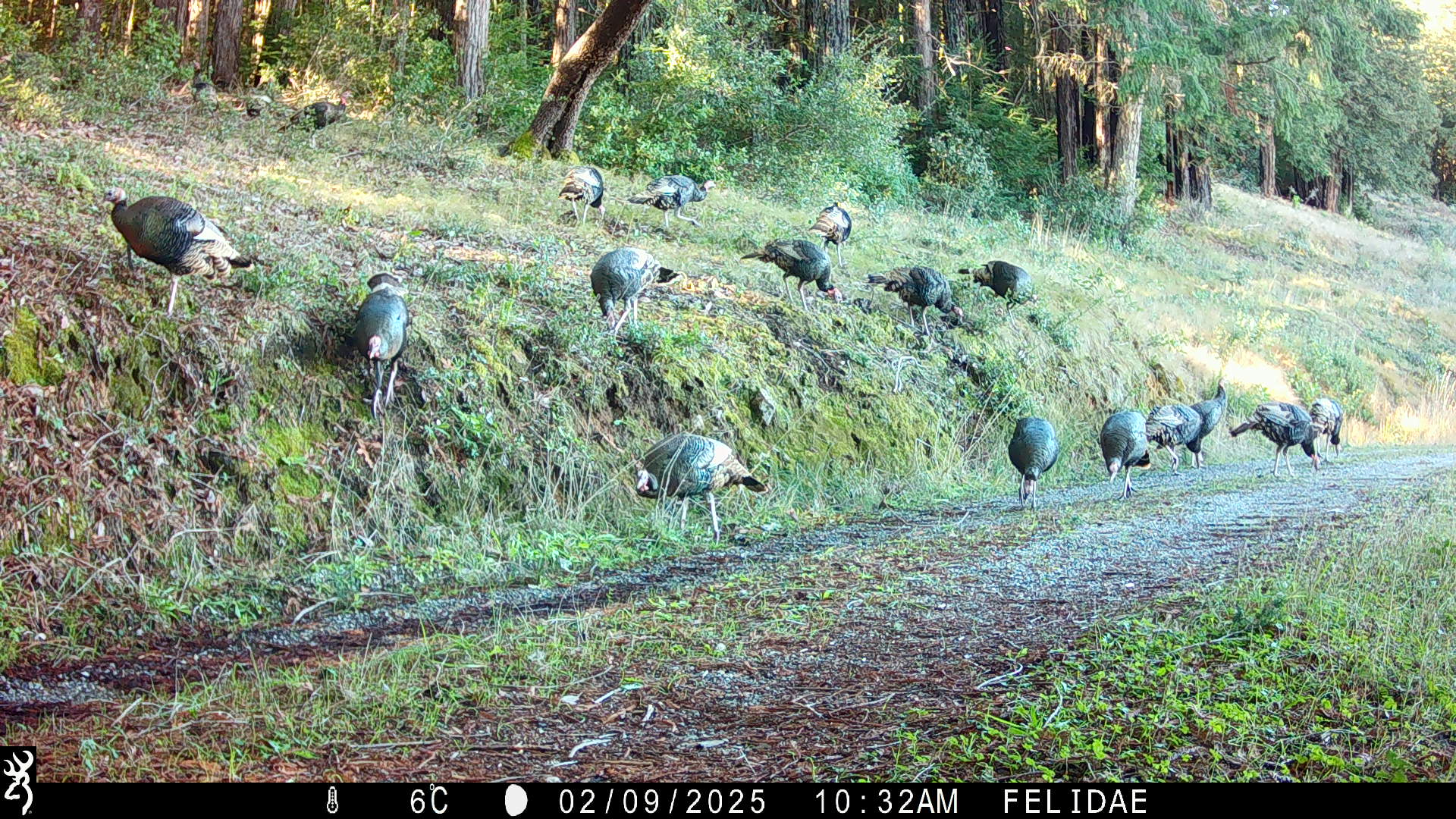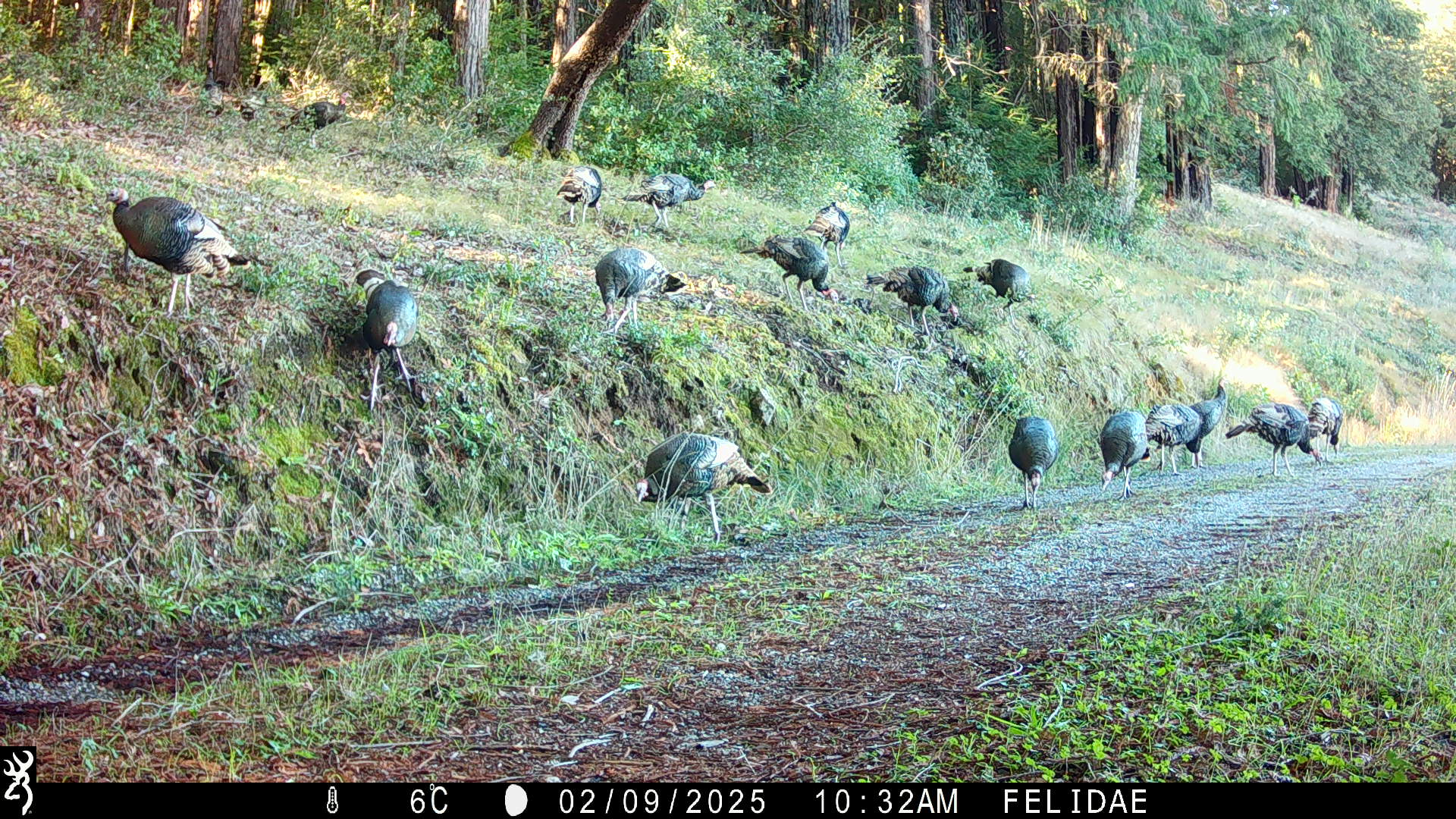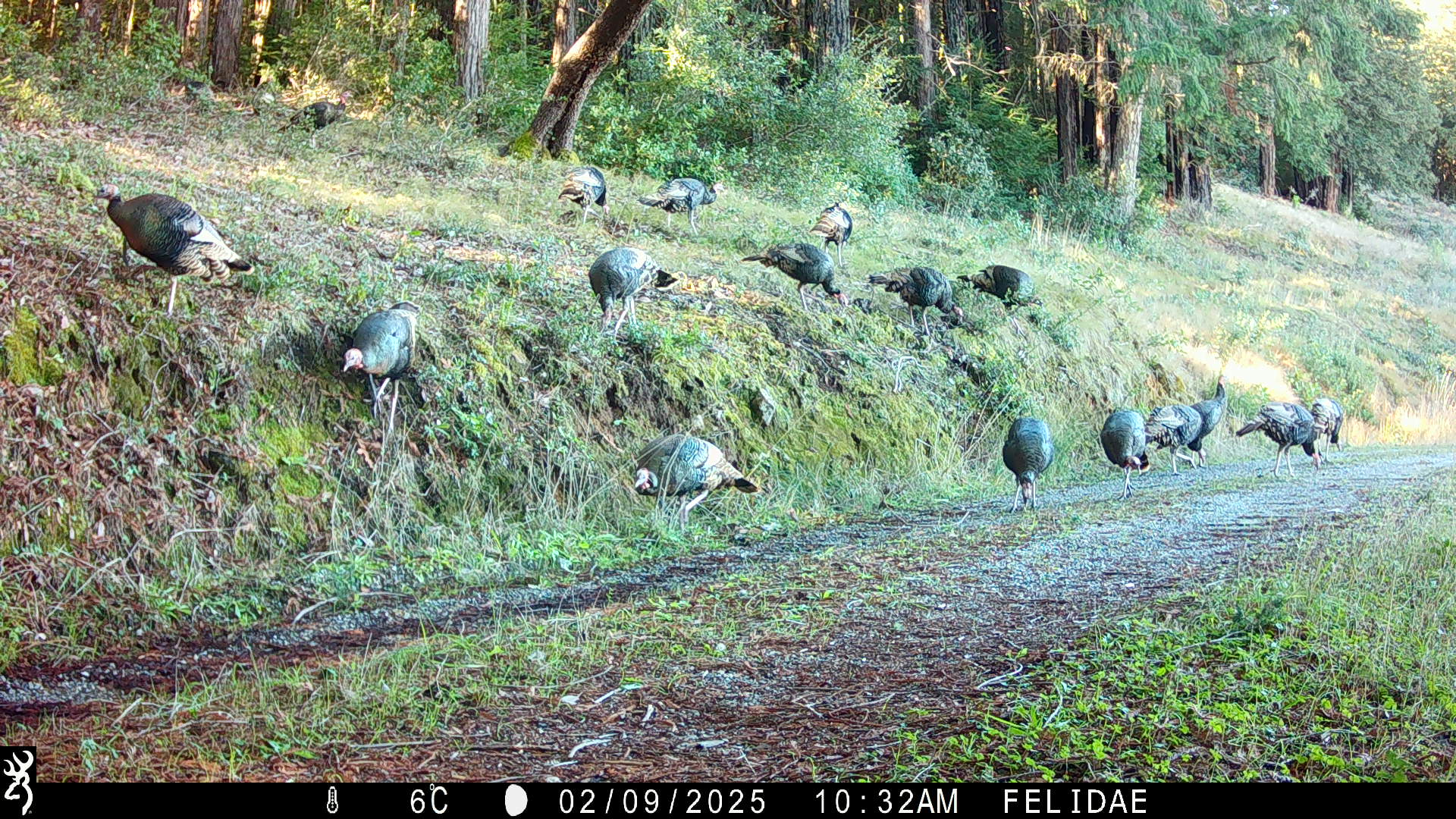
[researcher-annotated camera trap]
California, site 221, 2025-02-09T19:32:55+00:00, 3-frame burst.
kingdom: Animalia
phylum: Chordata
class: Aves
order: Galliformes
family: Phasianidae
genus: Meleagris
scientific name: Meleagris gallopavo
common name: turkey